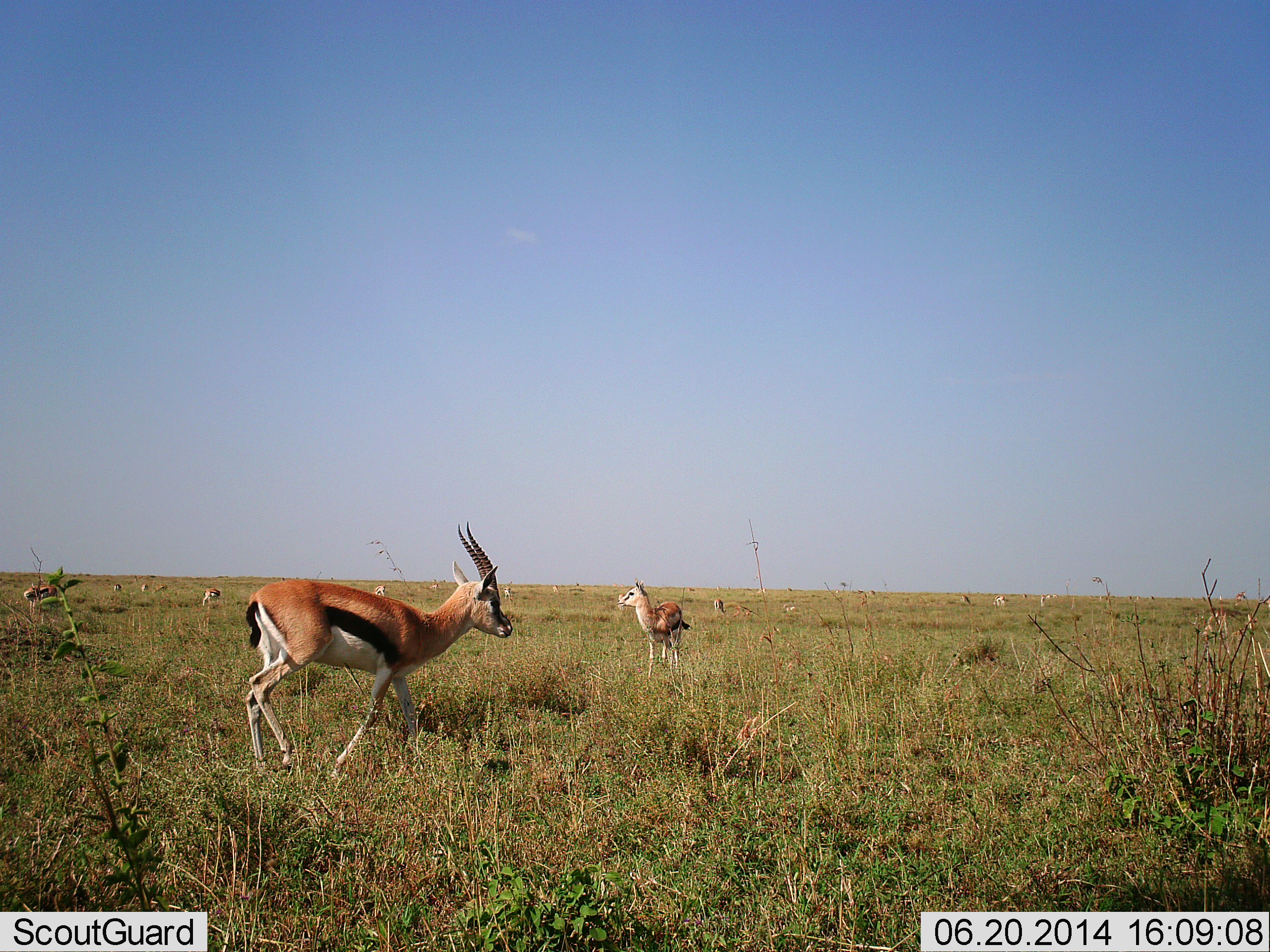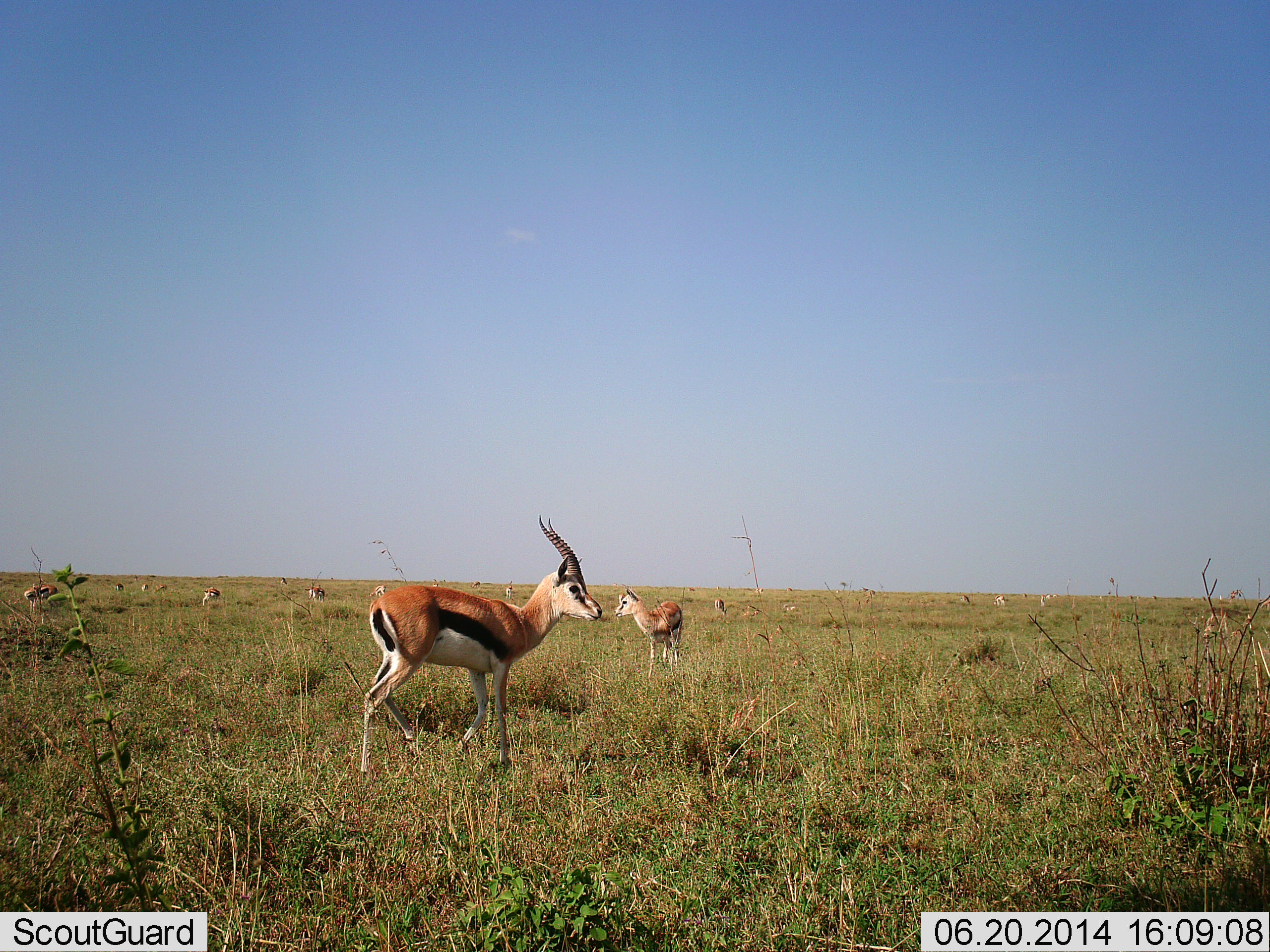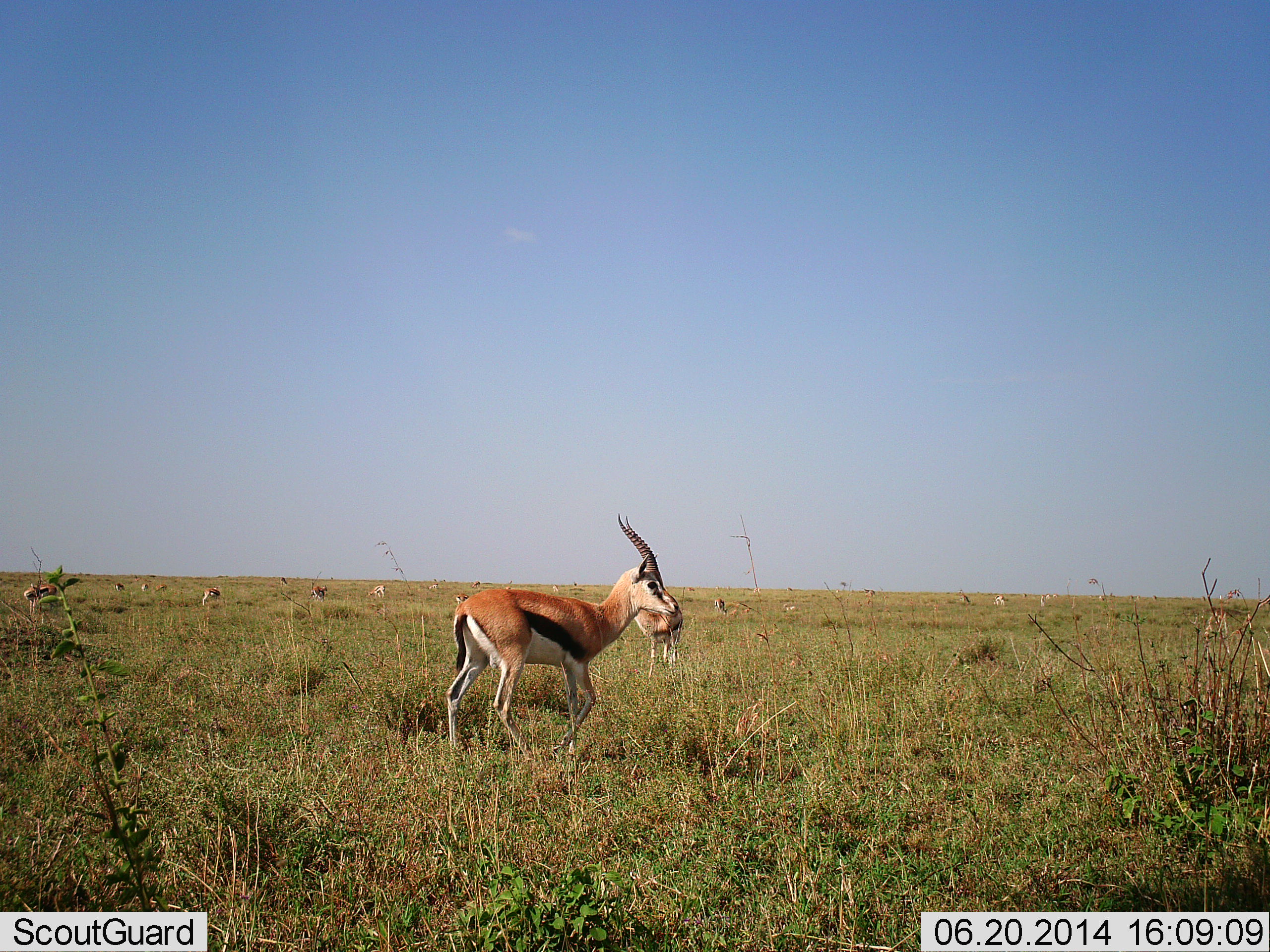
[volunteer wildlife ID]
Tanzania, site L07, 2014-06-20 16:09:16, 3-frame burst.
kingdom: Animalia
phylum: Chordata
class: Mammalia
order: Artiodactyla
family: Bovidae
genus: Eudorcas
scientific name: Eudorcas thomsonii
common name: thomson's gazelle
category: gazellethomsons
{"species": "gazellethomsons (thomson's gazelle) (Eudorcas thomsonii)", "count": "11-50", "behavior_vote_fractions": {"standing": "80%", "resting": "0%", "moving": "30%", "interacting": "0%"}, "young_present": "0%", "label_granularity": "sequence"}